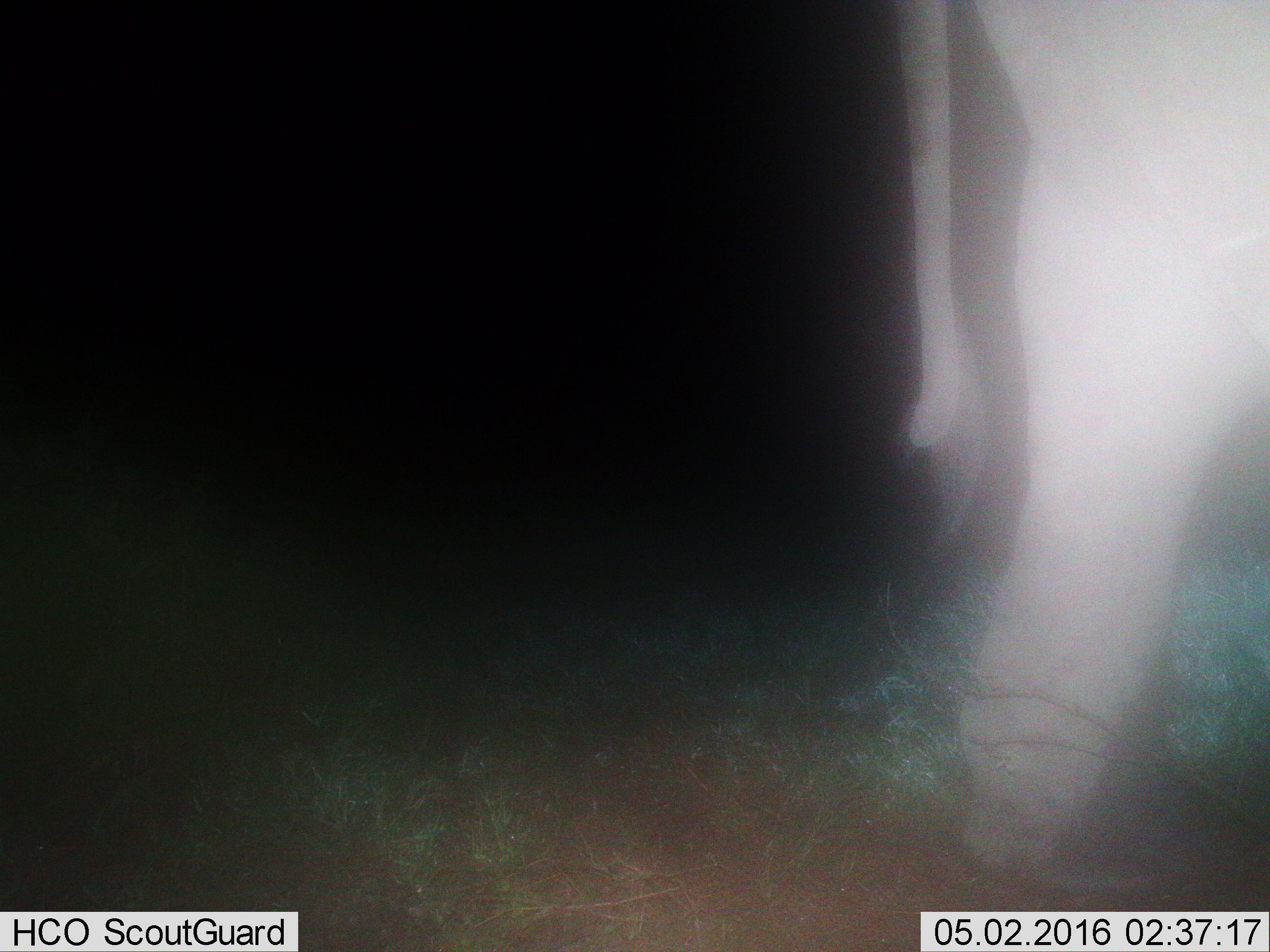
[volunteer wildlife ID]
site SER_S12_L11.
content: unidentified animal